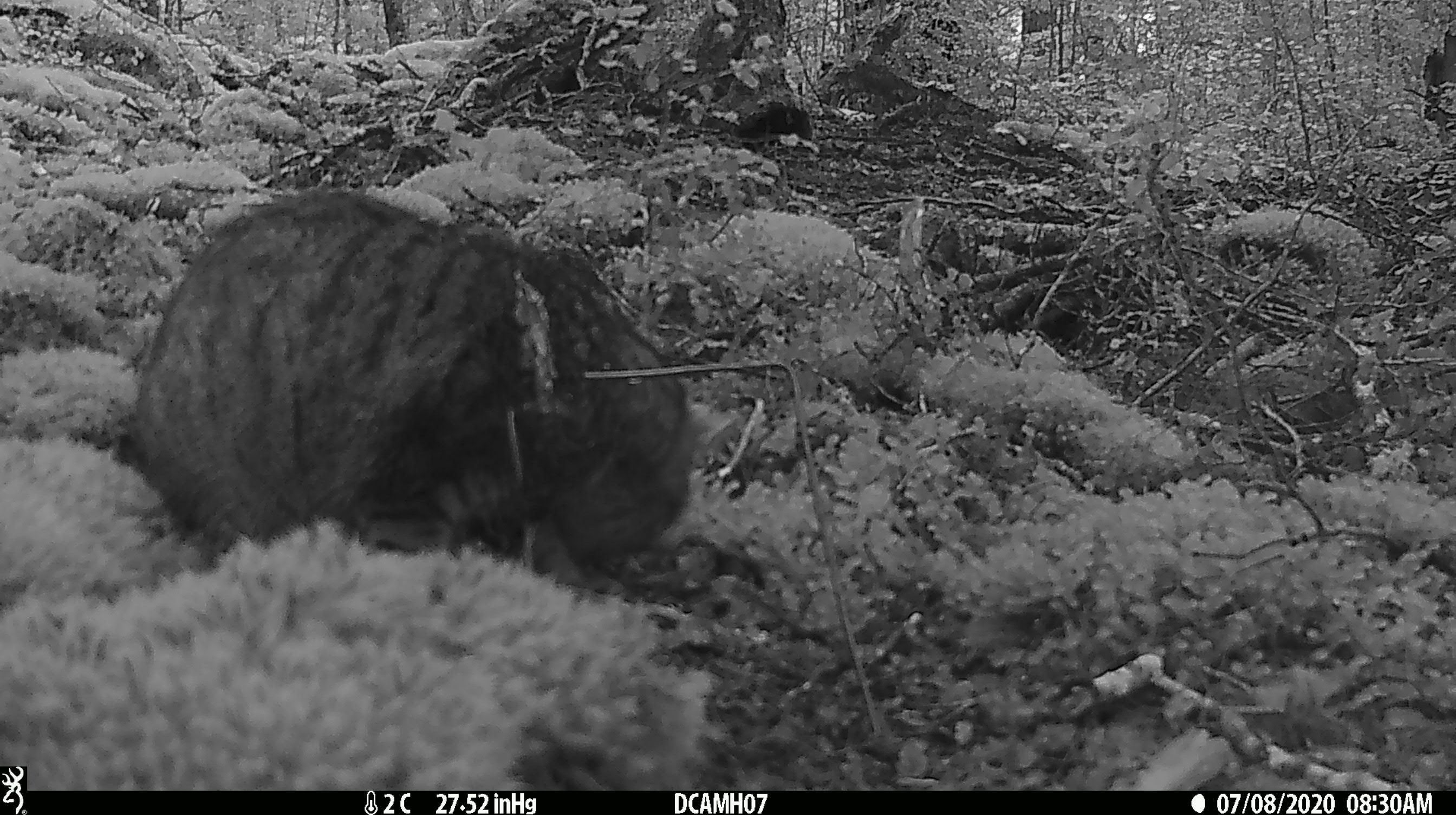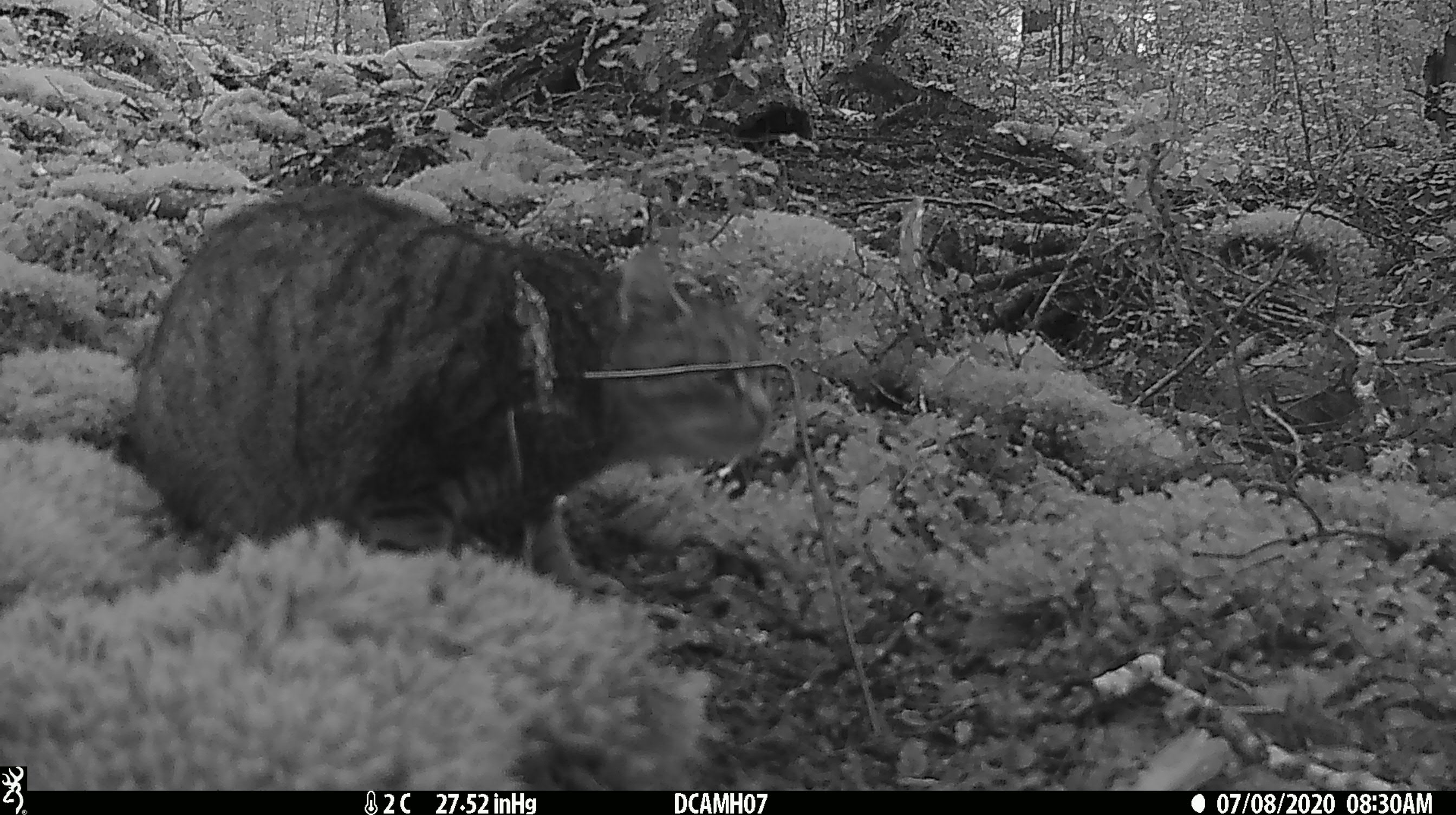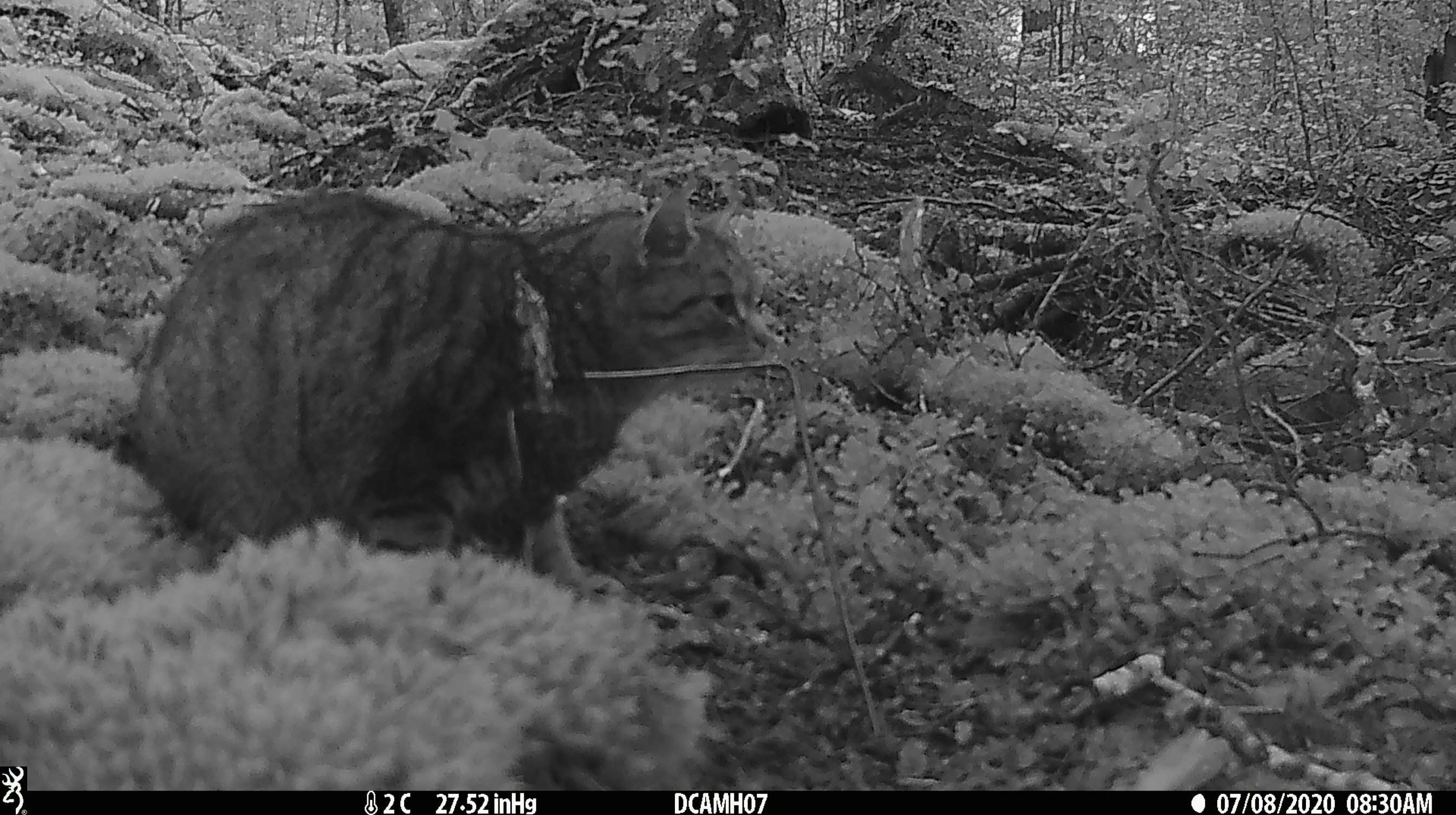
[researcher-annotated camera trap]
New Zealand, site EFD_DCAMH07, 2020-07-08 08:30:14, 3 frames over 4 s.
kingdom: Animalia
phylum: Chordata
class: Mammalia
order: Carnivora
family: Felidae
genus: Felis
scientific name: Felis catus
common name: domestic cat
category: cat